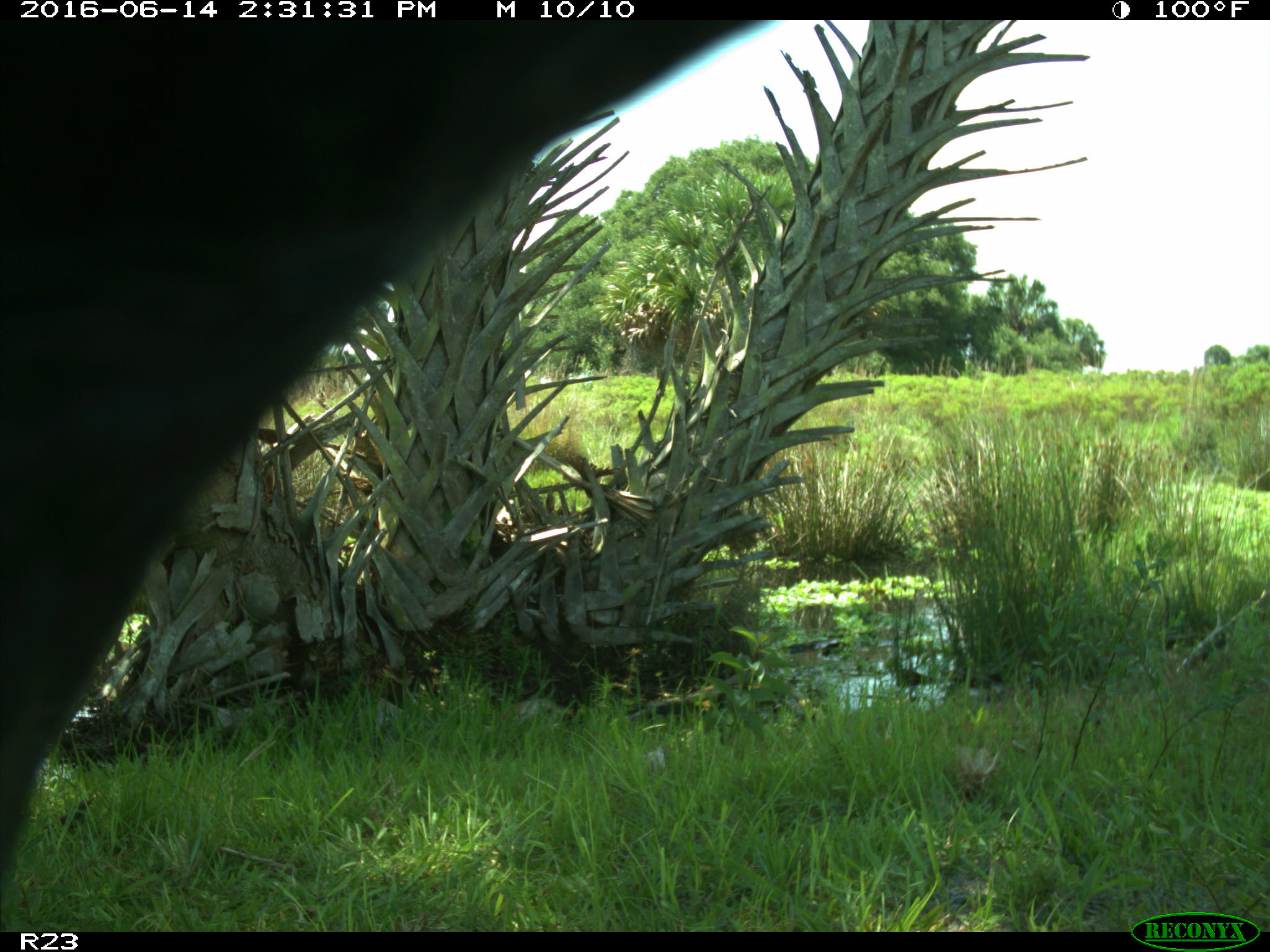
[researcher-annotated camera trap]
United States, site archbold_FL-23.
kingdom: Animalia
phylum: Chordata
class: Mammalia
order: Artiodactyla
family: Bovidae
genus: Bos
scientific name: Bos taurus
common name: domestic cow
Bos taurus (domestic cow).